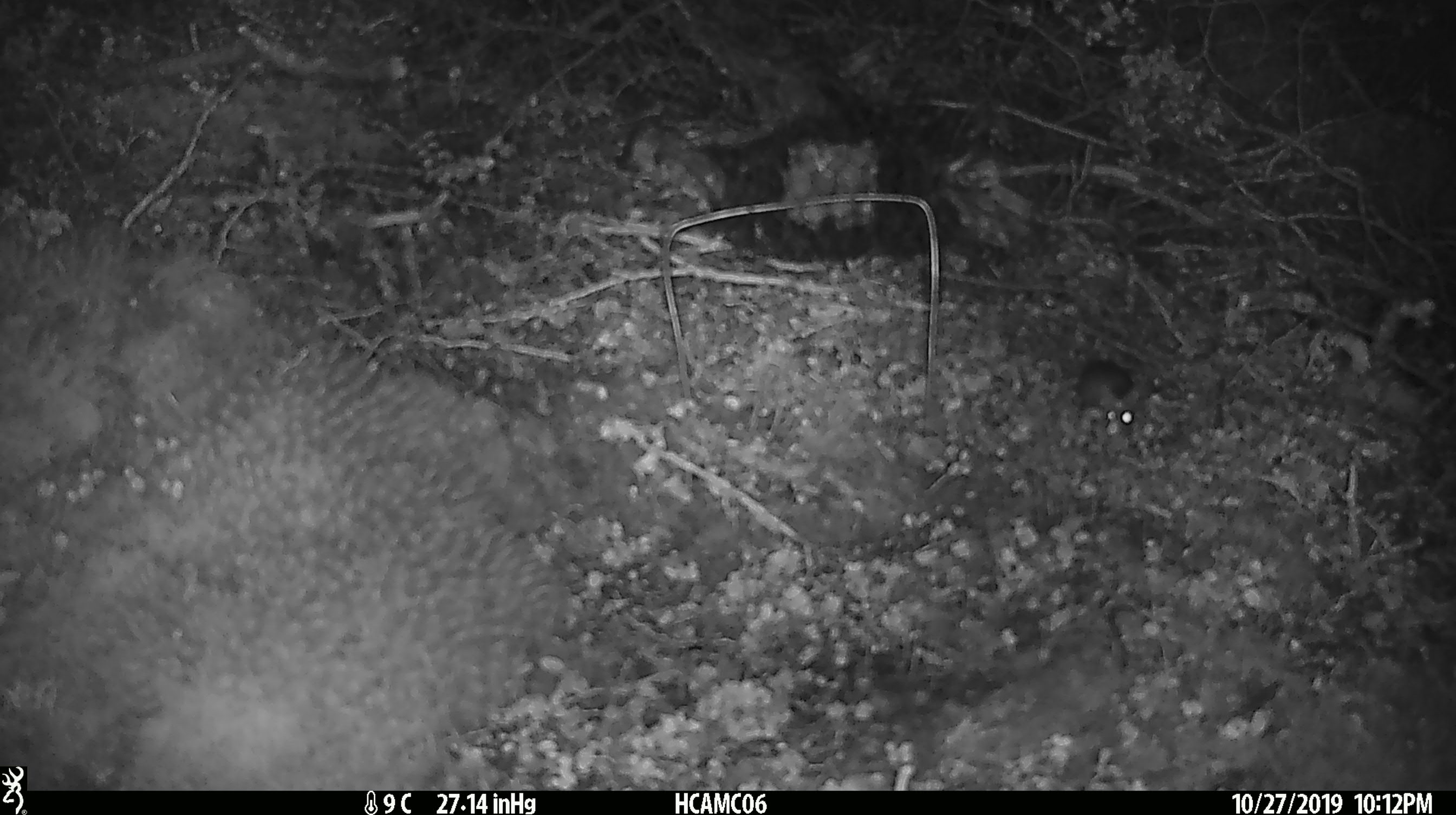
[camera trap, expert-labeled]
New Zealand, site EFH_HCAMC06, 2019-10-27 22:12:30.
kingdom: Animalia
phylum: Chordata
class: Mammalia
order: Rodentia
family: Muridae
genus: Mus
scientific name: Mus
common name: mouse